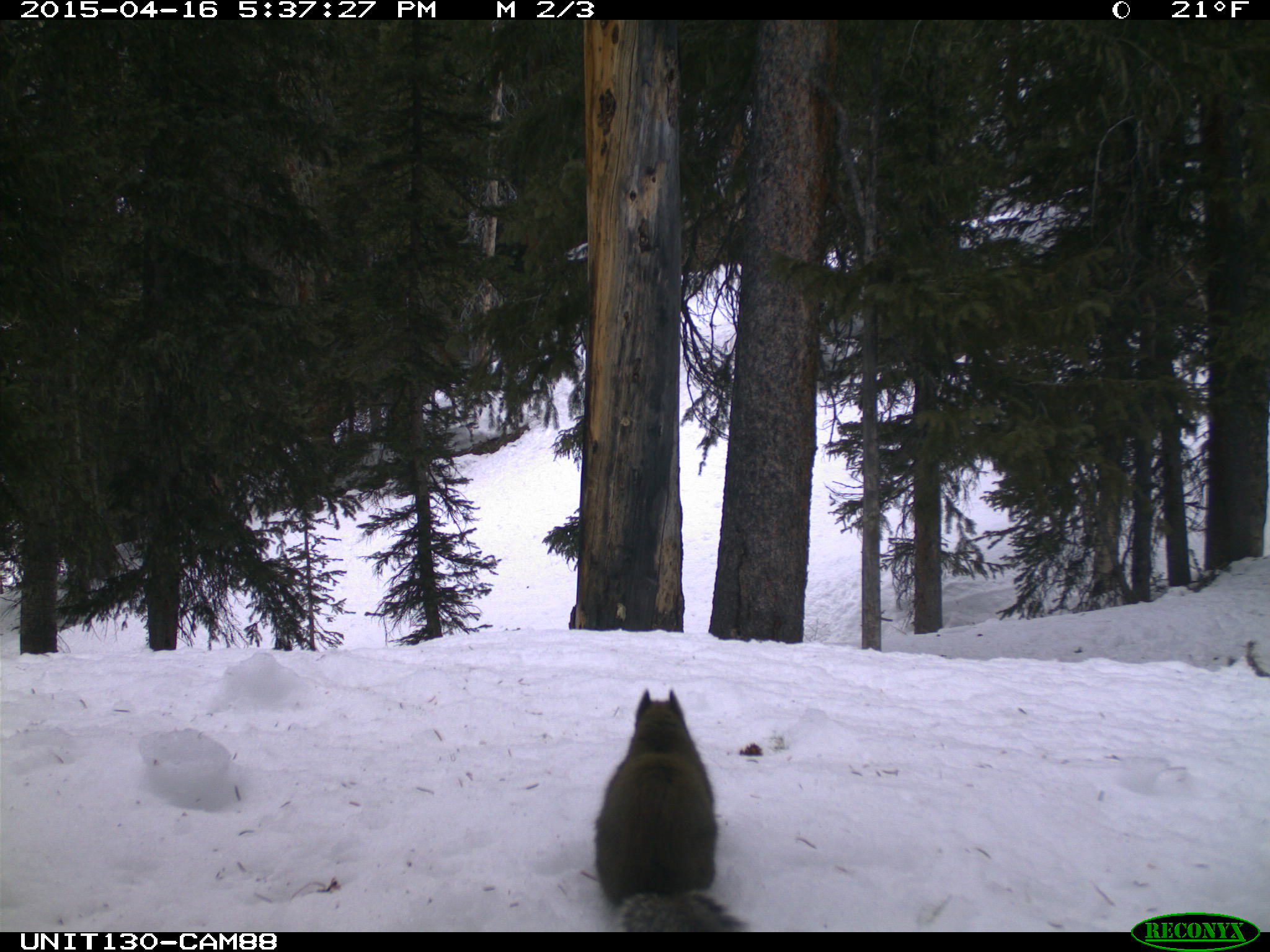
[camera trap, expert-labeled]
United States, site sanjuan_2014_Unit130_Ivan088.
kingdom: Animalia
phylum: Chordata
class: Mammalia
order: Rodentia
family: Sciuridae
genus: Tamiasciurus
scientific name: Tamiasciurus hudsonicus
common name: american red squirrel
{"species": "Tamiasciurus hudsonicus (american red squirrel)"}